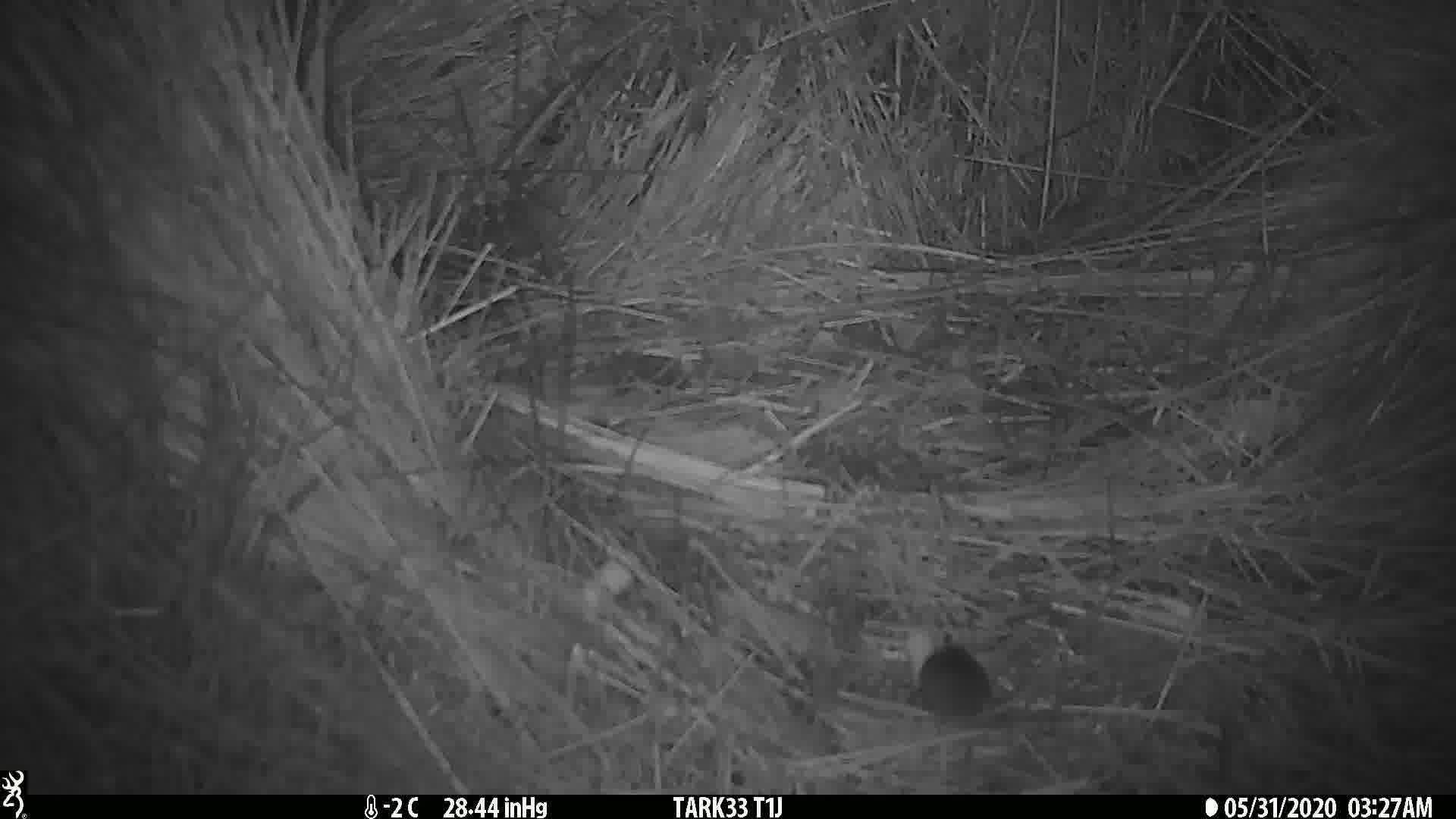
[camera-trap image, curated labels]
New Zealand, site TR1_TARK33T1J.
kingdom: Animalia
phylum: Chordata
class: Mammalia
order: Rodentia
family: Muridae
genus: Mus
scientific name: Mus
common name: mouse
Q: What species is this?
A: Mouse (Mus).